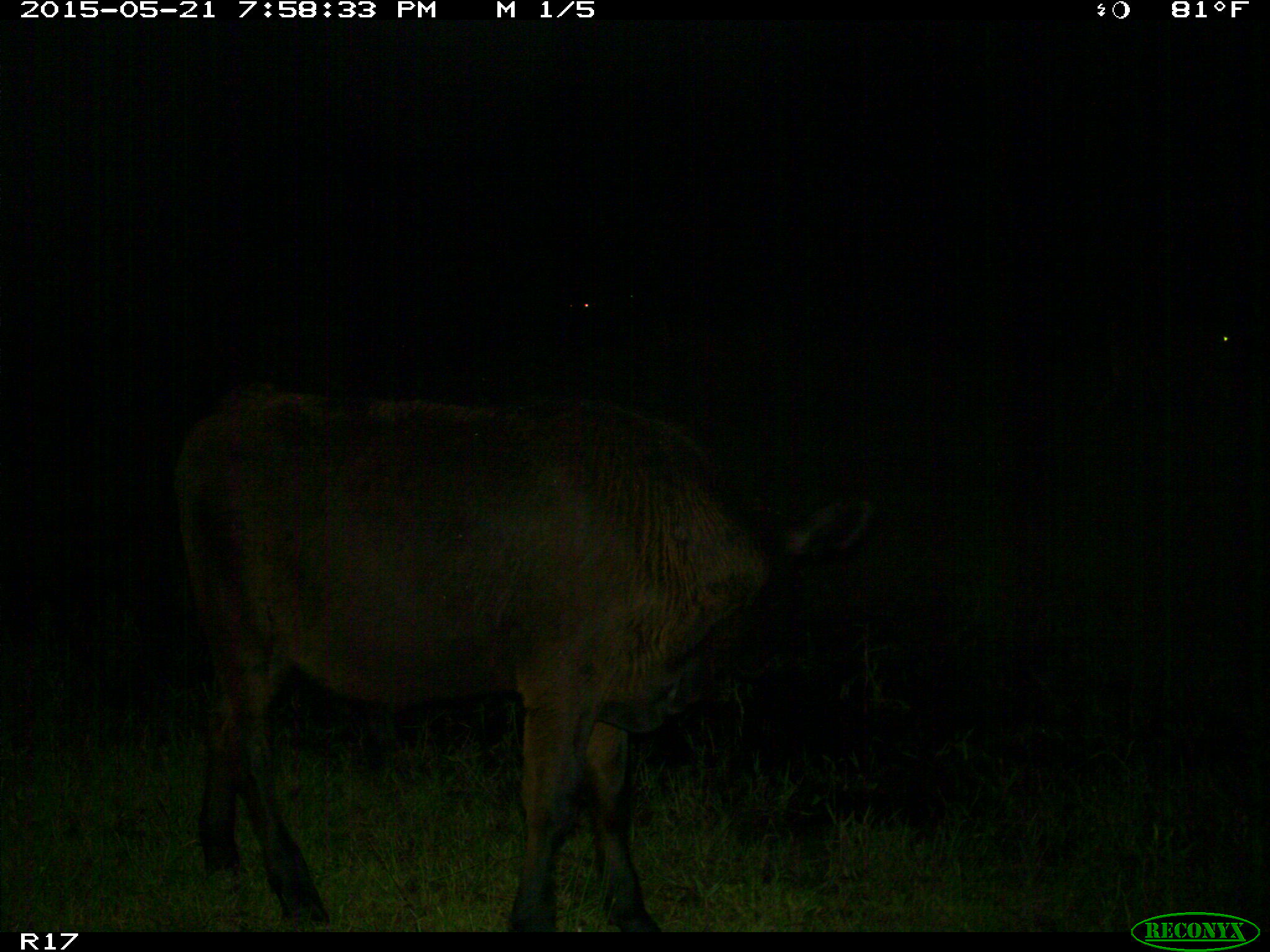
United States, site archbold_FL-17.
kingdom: Animalia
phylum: Chordata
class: Mammalia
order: Artiodactyla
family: Bovidae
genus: Bos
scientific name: Bos taurus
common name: domestic cow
Bos taurus (domestic cow).